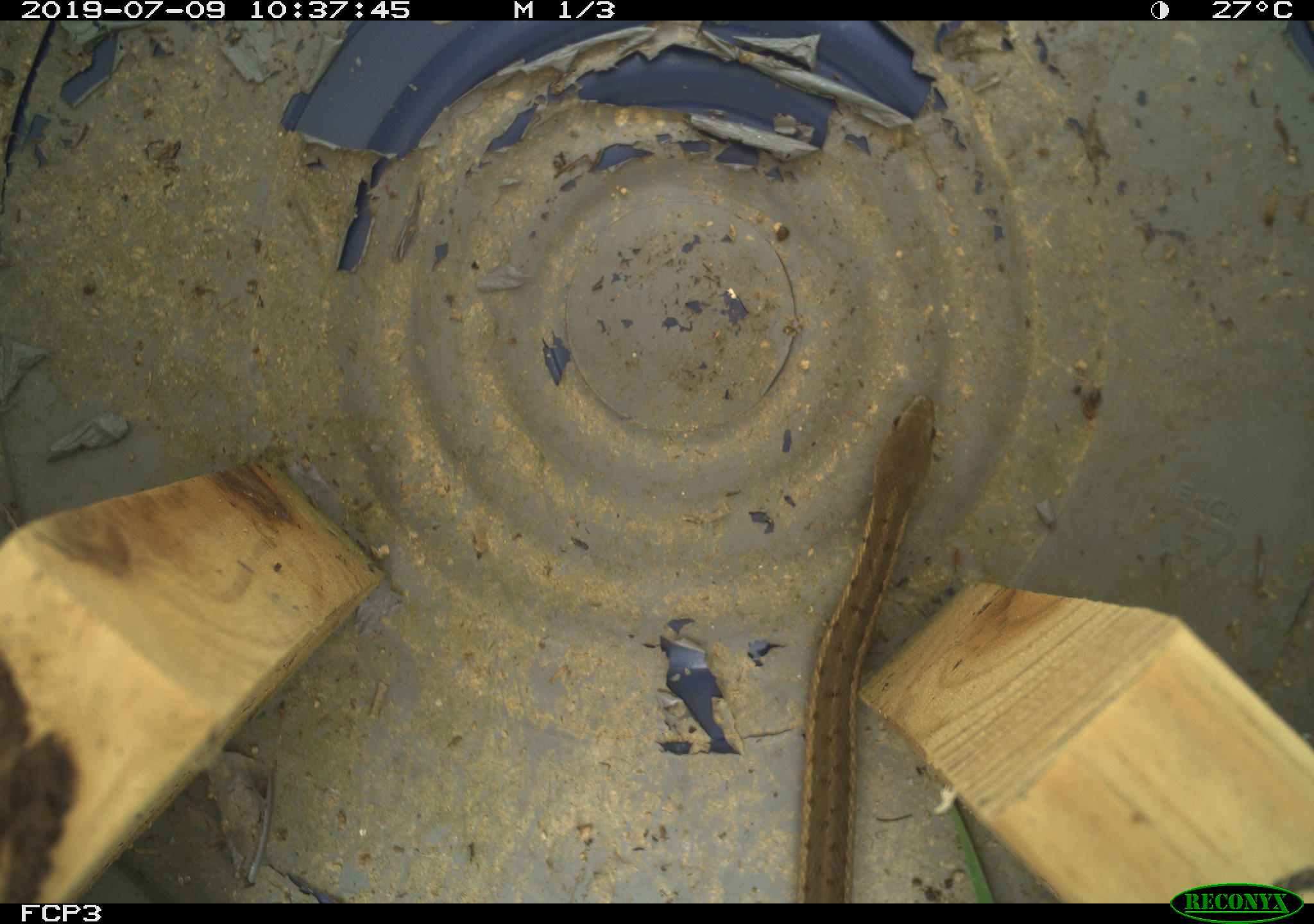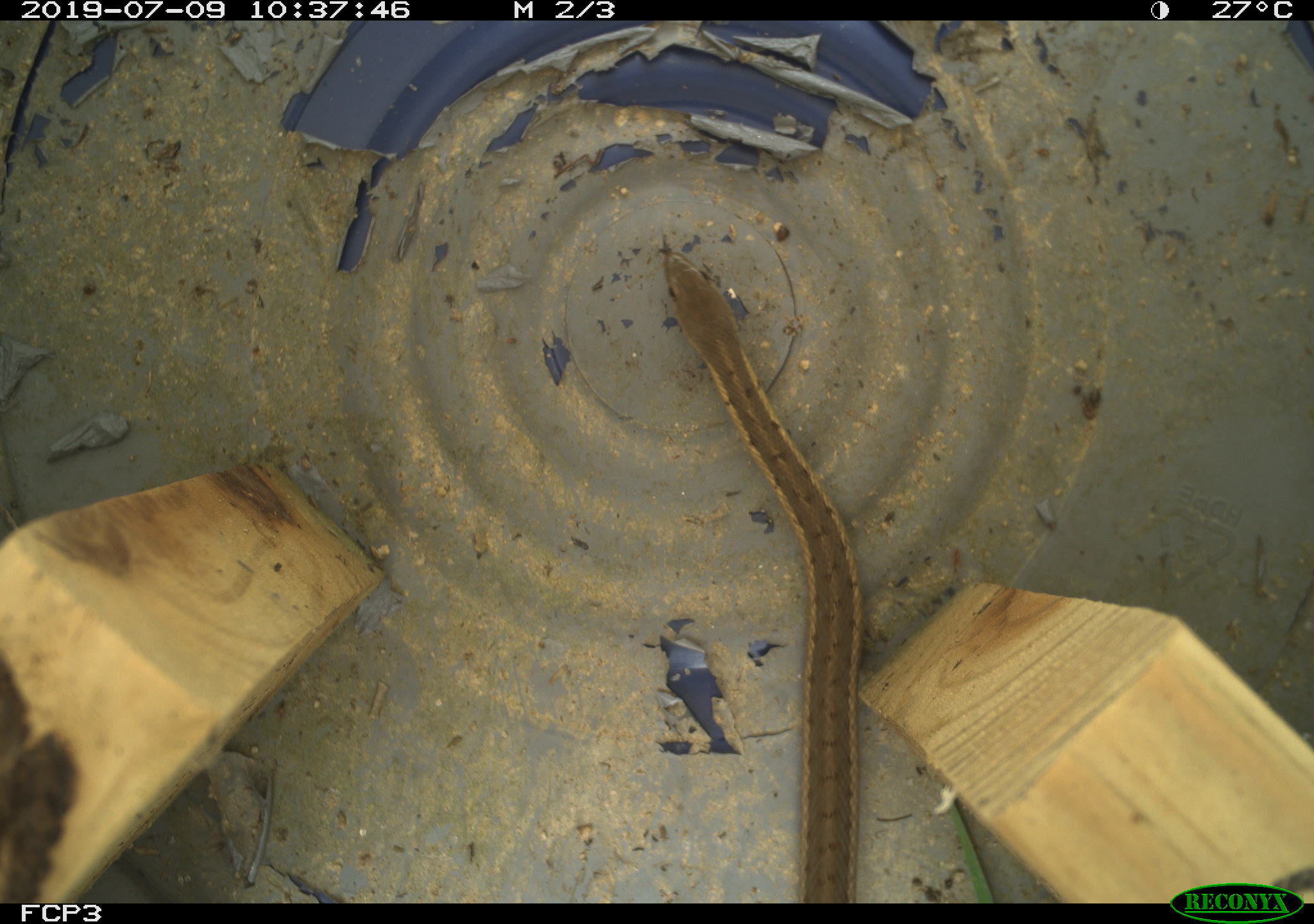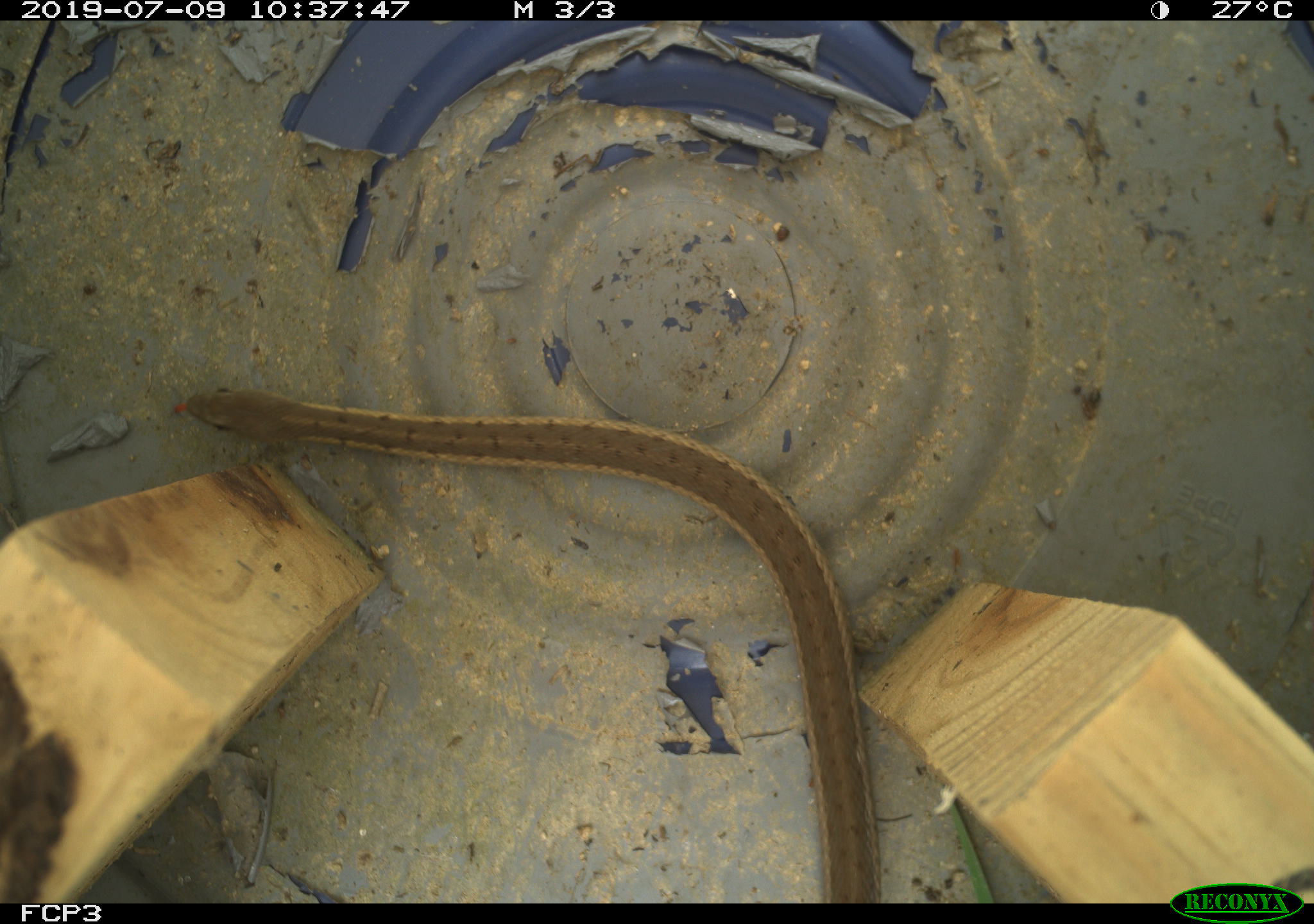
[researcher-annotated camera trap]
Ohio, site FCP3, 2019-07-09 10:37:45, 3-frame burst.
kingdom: Animalia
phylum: Chordata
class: Reptilia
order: Squamata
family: Colubridae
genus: Thamnophis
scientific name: Thamnophis sirtalis sirtalis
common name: eastern gartersnake